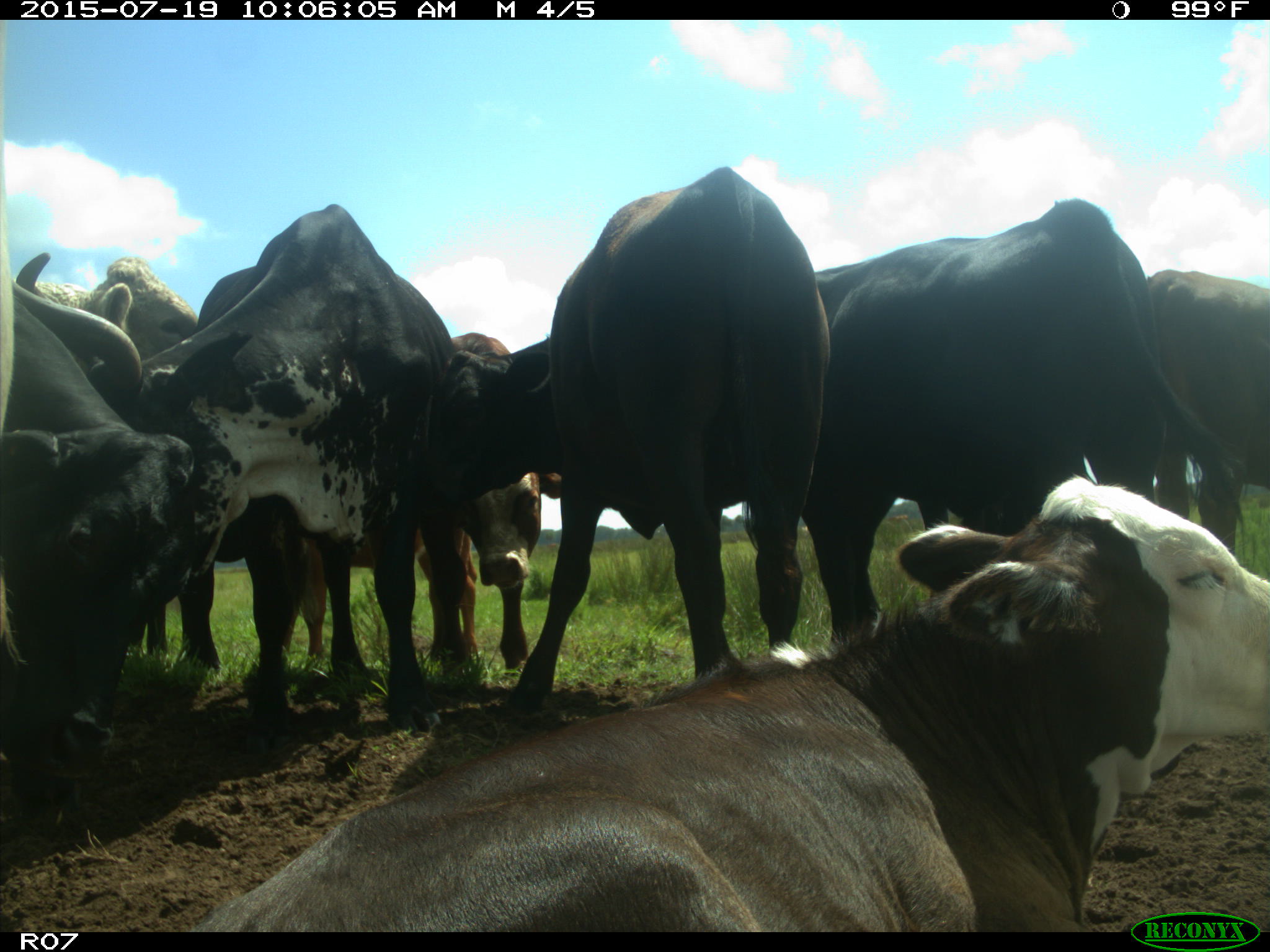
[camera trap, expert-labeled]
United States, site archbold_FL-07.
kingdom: Animalia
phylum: Chordata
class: Mammalia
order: Artiodactyla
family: Bovidae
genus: Bos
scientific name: Bos taurus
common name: domestic cow